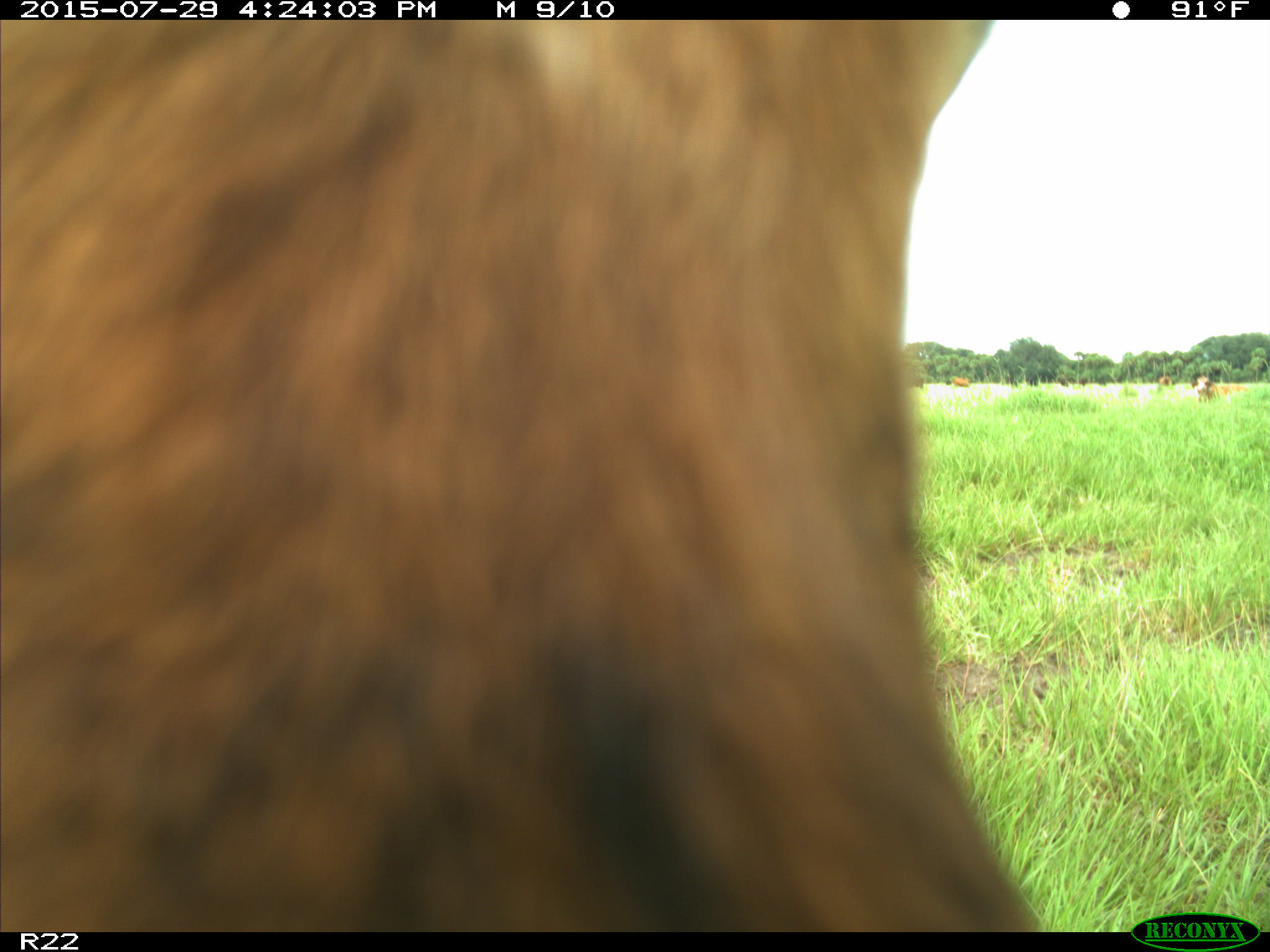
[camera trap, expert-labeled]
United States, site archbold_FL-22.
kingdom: Animalia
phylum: Chordata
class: Mammalia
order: Artiodactyla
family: Bovidae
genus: Bos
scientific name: Bos taurus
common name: domestic cow